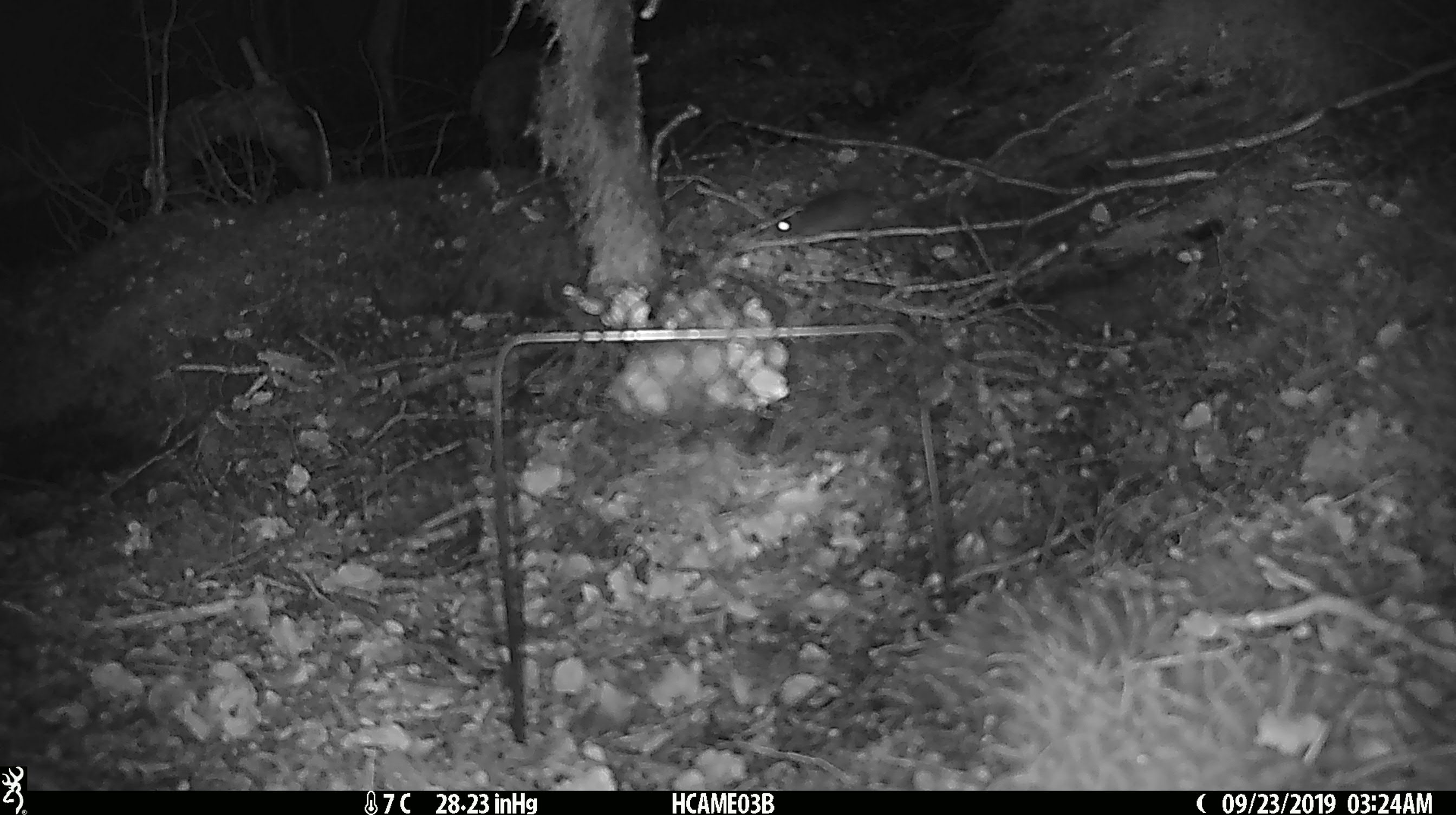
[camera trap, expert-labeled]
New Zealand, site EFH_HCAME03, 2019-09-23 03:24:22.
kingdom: Animalia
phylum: Chordata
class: Mammalia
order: Rodentia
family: Muridae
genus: Mus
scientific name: Mus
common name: mouse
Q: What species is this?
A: Mouse (Mus).